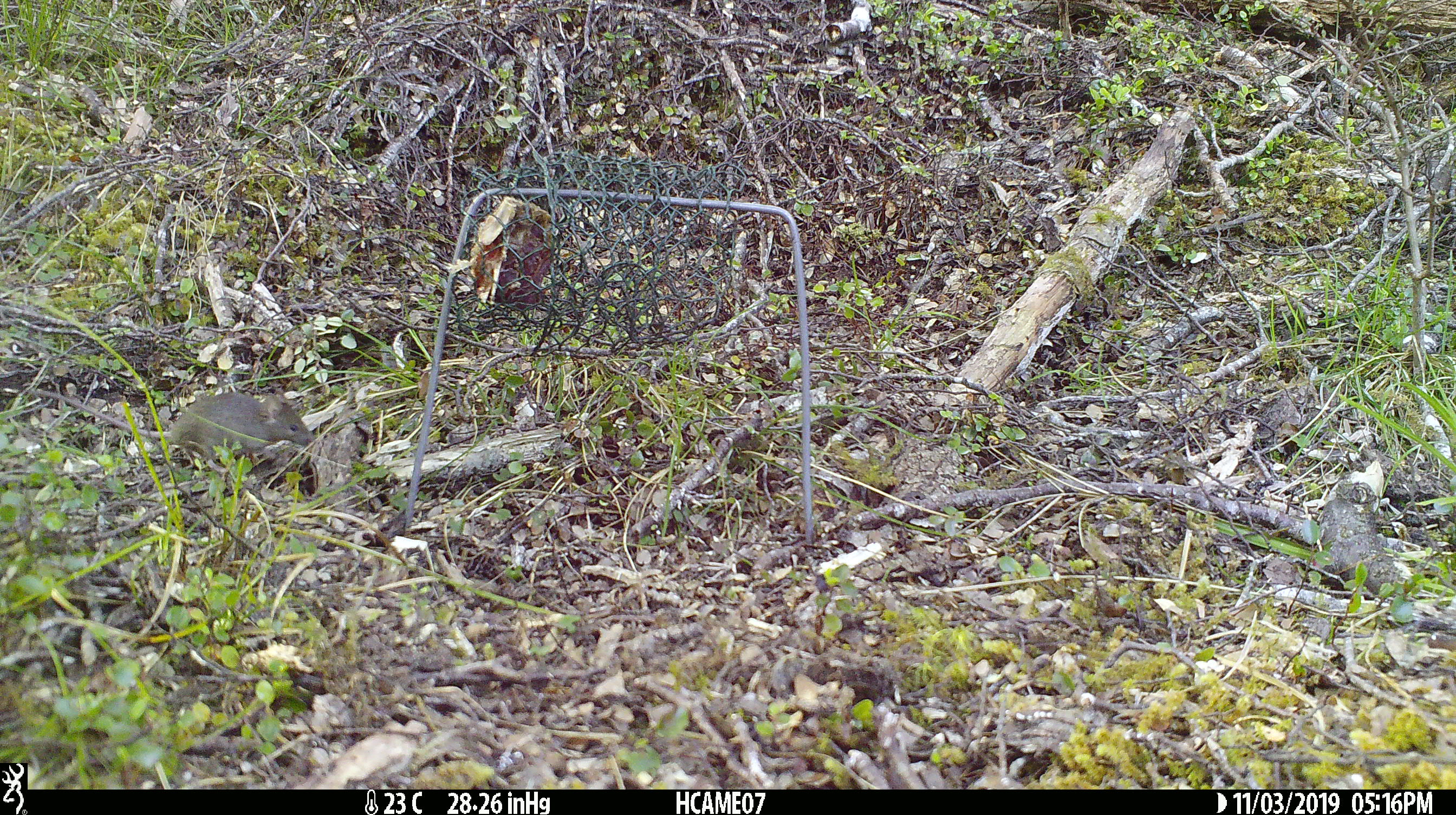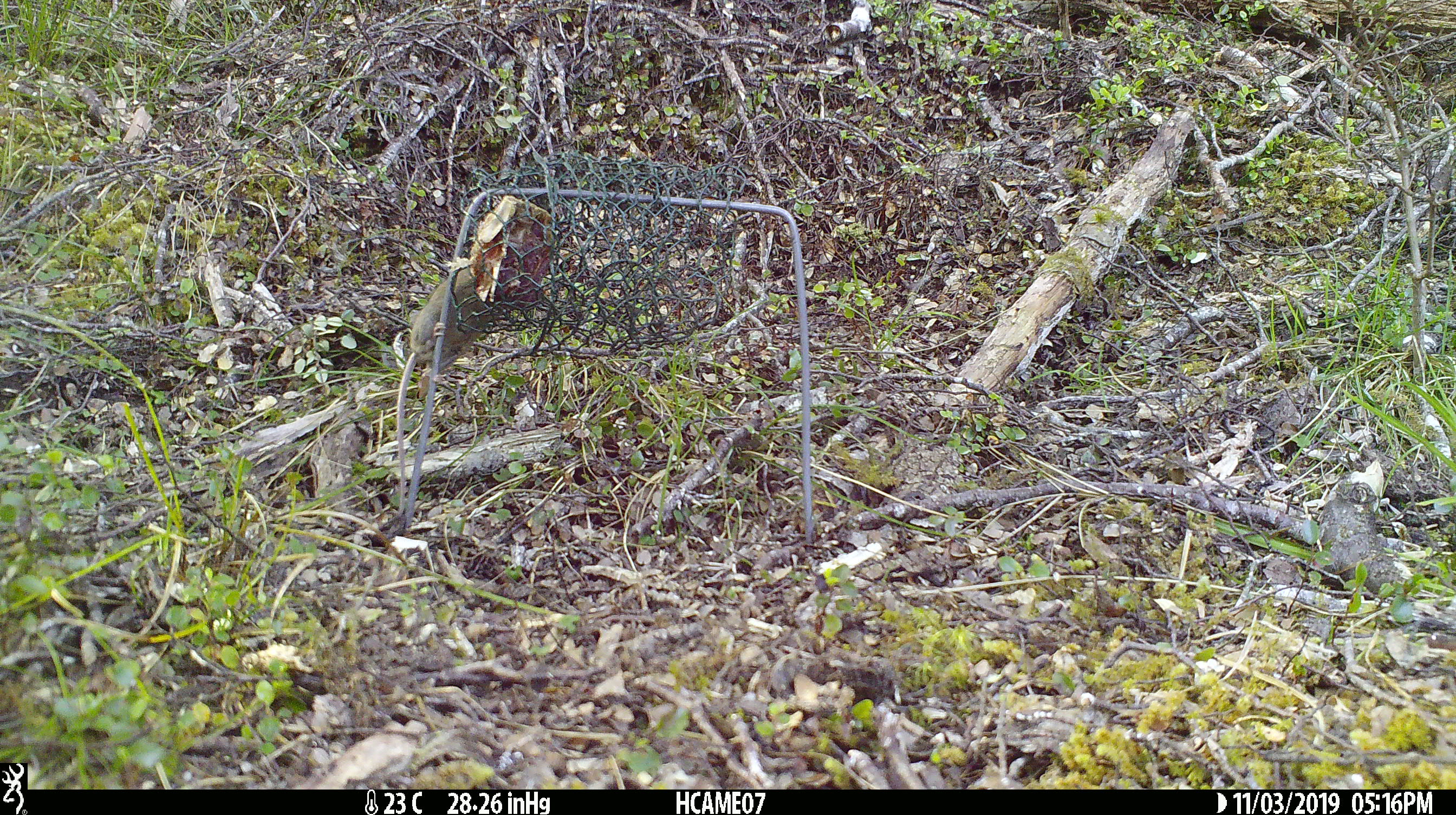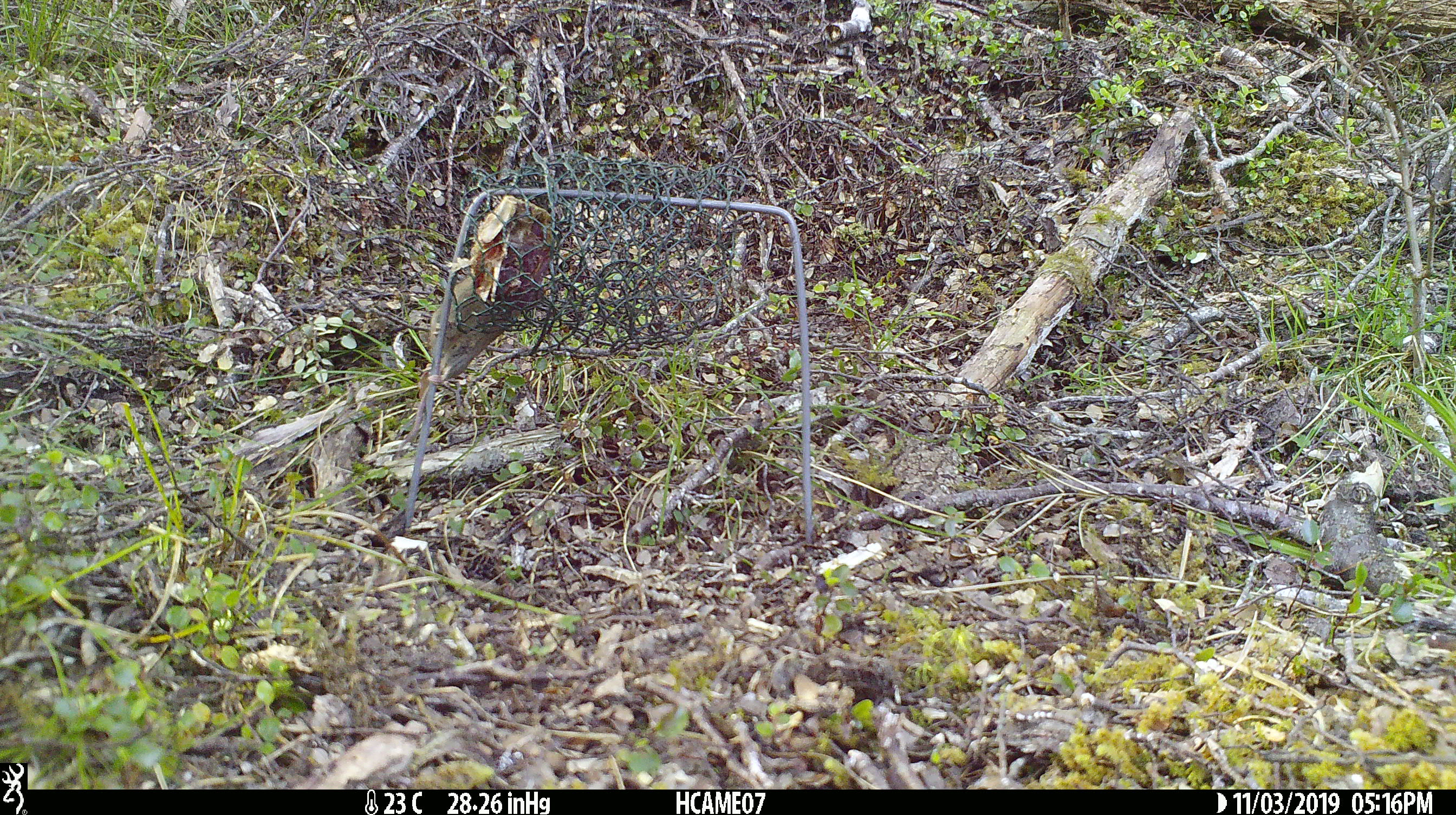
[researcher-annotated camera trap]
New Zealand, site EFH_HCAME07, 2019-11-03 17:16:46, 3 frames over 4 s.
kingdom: Animalia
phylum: Chordata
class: Mammalia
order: Rodentia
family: Muridae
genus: Mus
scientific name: Mus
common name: mouse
Mouse (Mus).